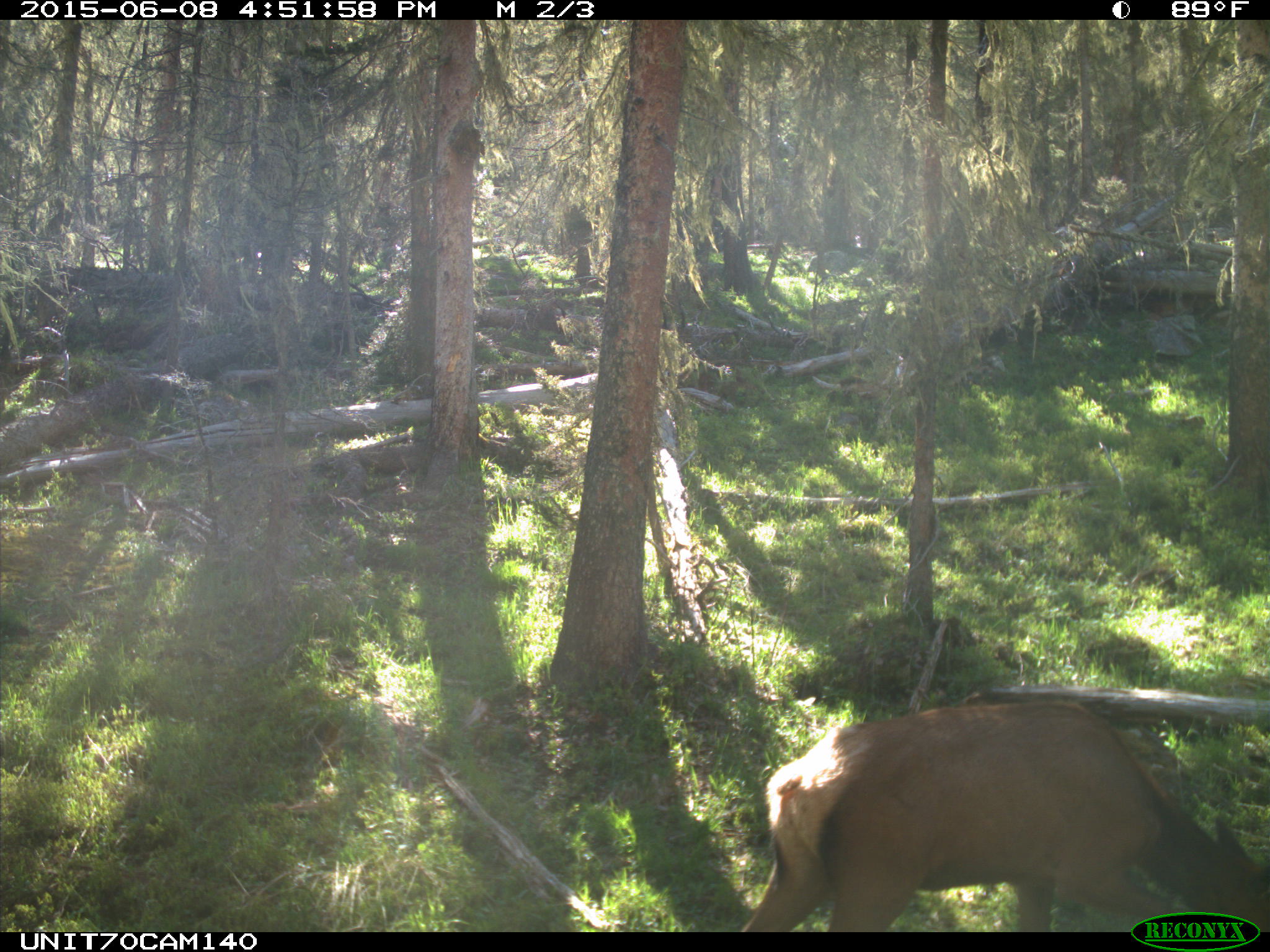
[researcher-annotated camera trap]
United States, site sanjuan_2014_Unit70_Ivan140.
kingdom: Animalia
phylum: Chordata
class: Mammalia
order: Artiodactyla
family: Cervidae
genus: Cervus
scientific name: Cervus elaphus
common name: red deer